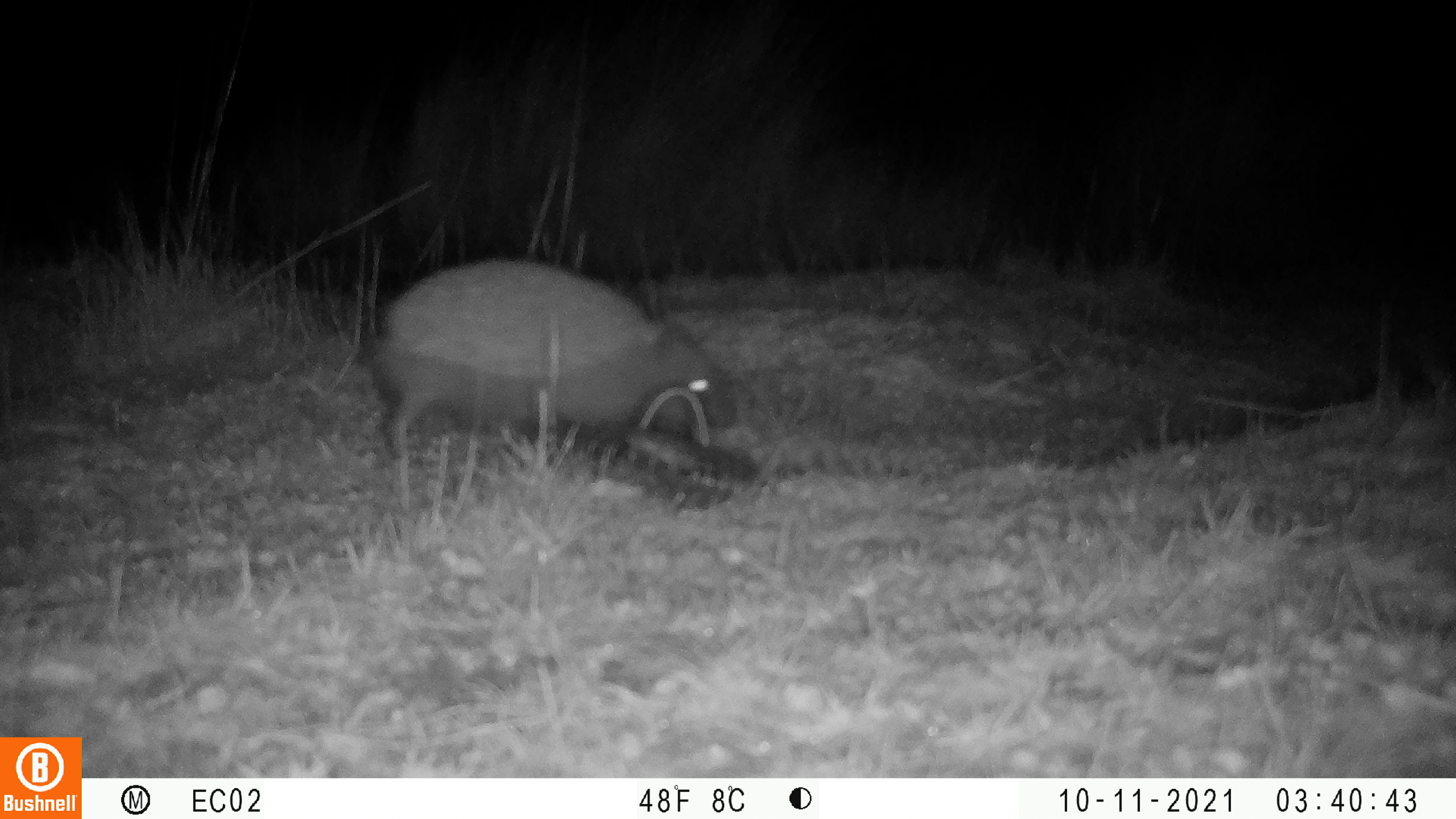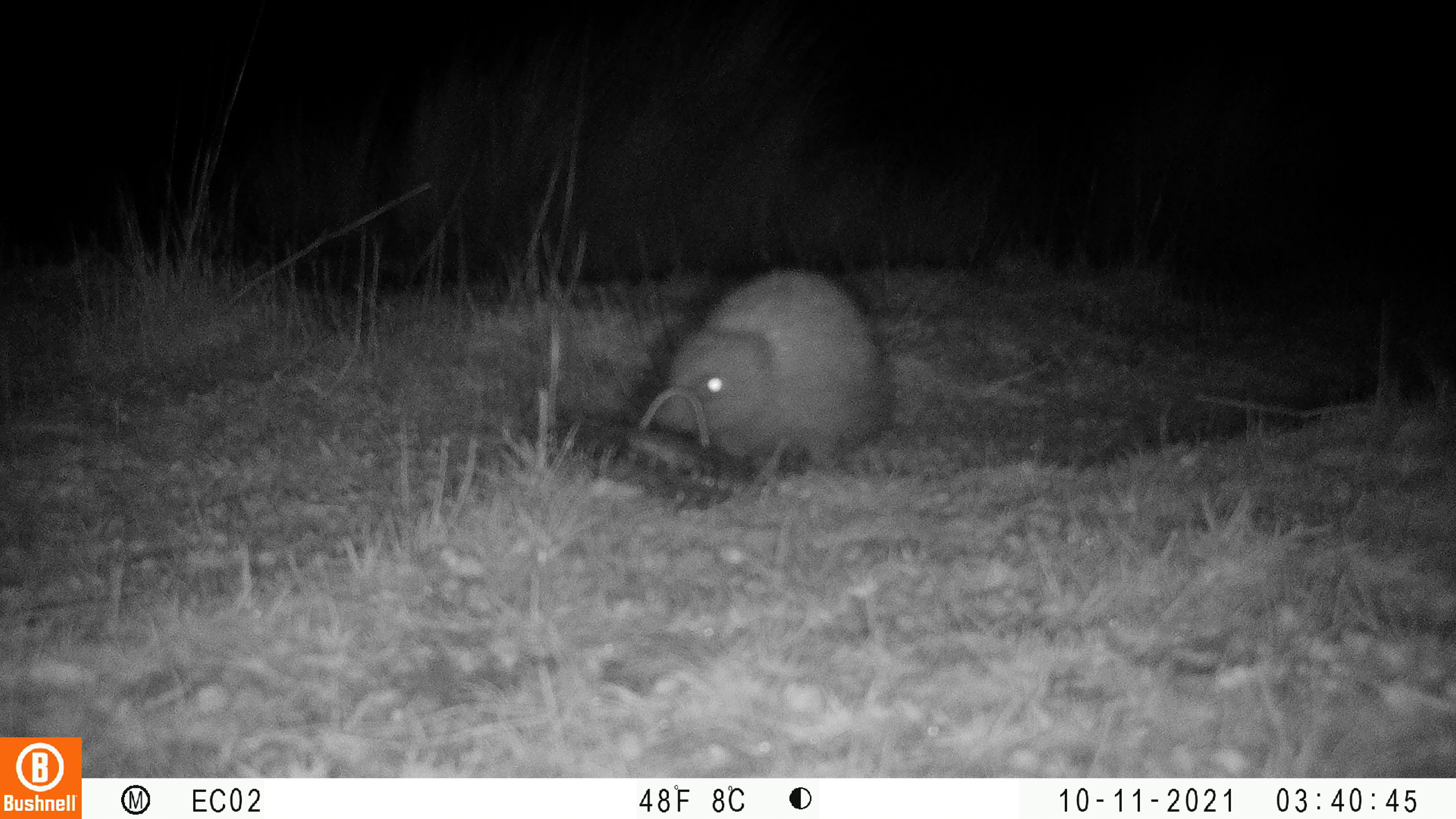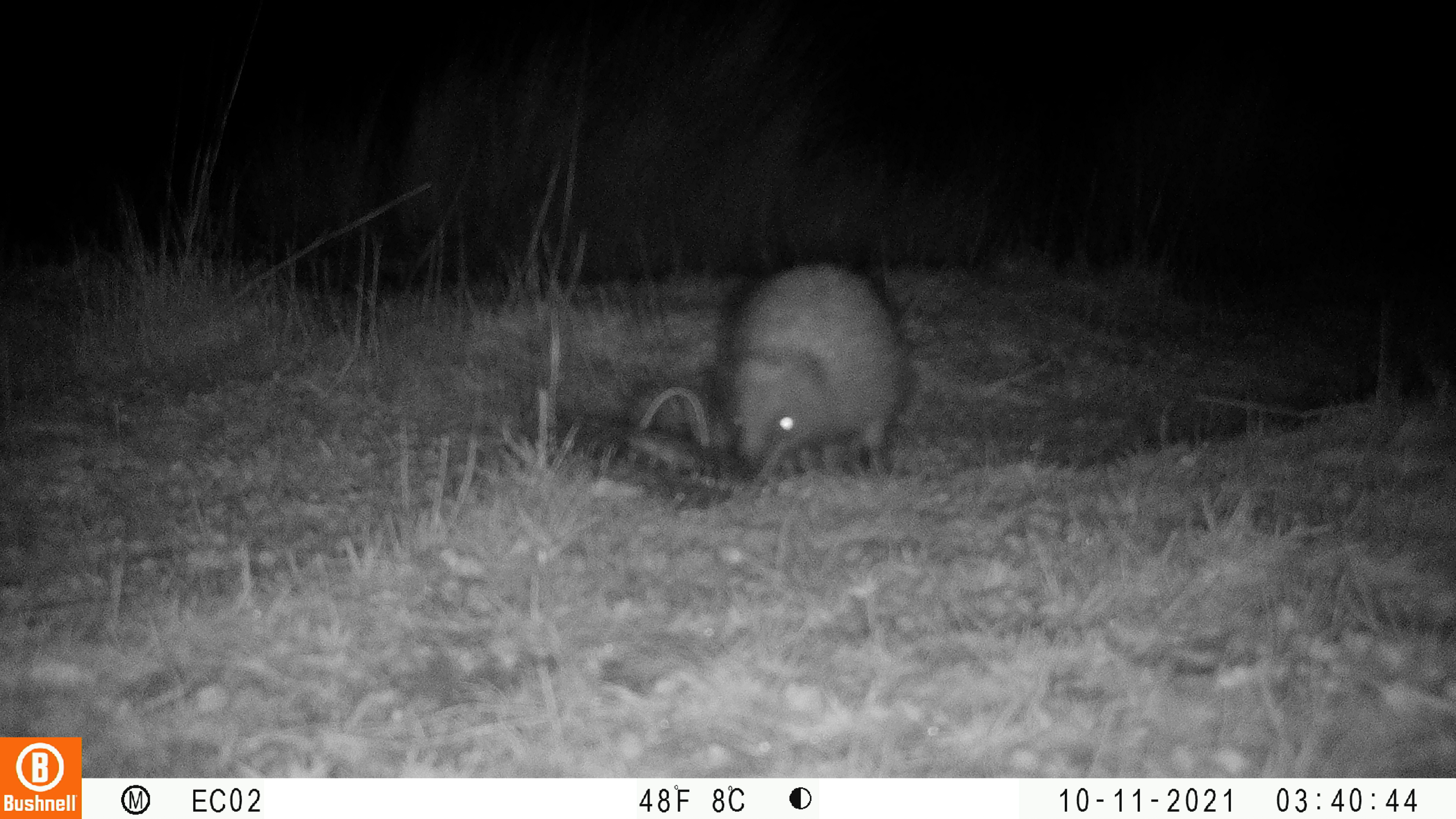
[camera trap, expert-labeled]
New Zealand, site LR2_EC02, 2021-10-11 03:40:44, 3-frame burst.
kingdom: Animalia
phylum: Chordata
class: Mammalia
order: Eulipotyphla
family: Erinaceidae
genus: Erinaceus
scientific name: Erinaceus europaeus europaeus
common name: european hedgehog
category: hedgehog